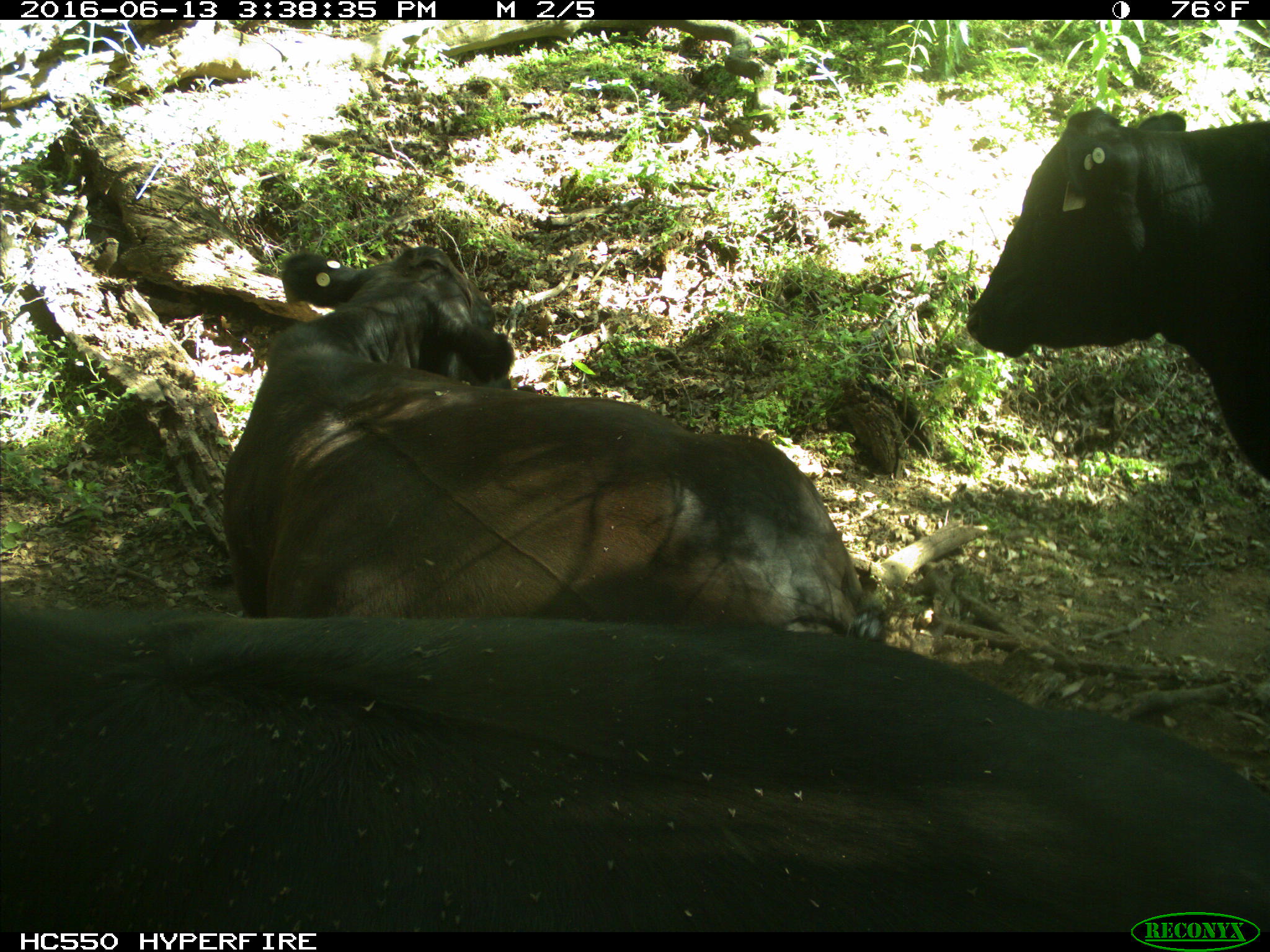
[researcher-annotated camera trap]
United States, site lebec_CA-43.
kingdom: Animalia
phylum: Chordata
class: Mammalia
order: Artiodactyla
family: Bovidae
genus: Bos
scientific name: Bos taurus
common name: domestic cow